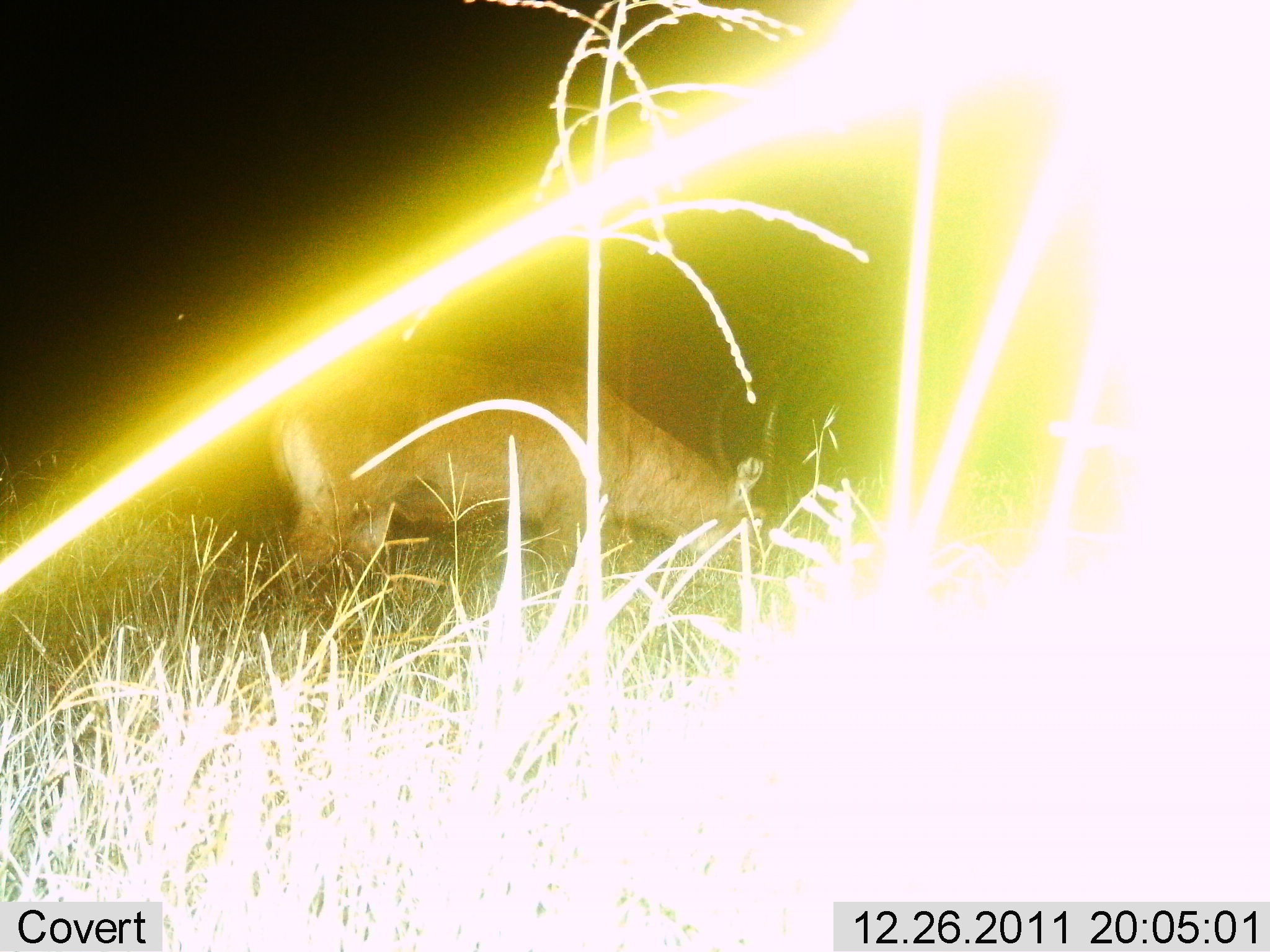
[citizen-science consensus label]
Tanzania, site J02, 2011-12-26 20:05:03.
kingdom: Animalia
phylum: Chordata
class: Mammalia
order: Artiodactyla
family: Bovidae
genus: Kobus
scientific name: Kobus ellipsiprymnus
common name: waterbuck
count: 1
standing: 33%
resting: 0%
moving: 0%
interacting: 0%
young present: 0%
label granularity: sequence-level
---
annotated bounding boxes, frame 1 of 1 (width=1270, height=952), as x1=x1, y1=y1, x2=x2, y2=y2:
animal: x1=252, y1=341, x2=771, y2=628